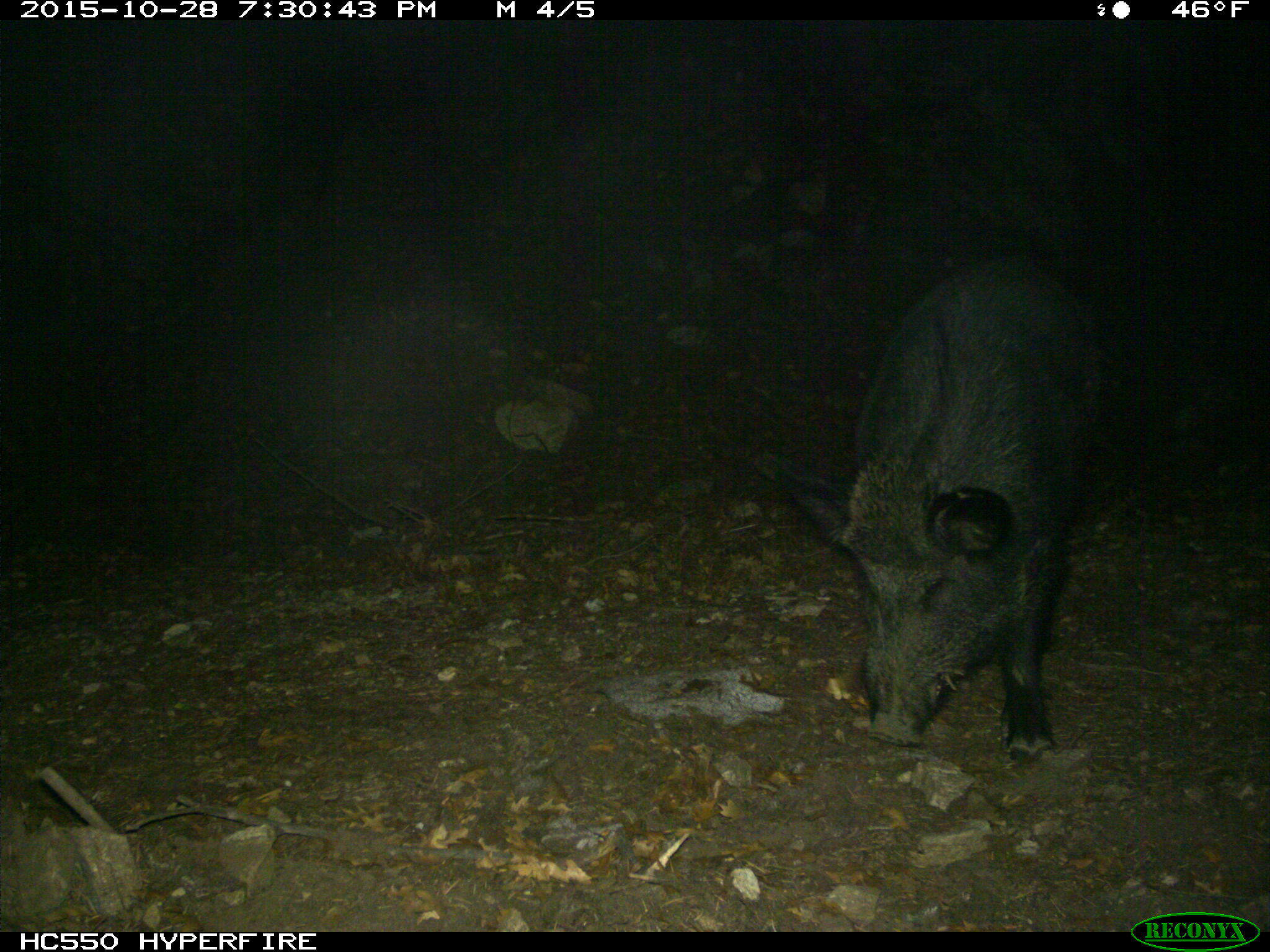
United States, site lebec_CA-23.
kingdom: Animalia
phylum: Chordata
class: Mammalia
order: Artiodactyla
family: Suidae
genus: Sus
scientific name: Sus scrofa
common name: wild boar